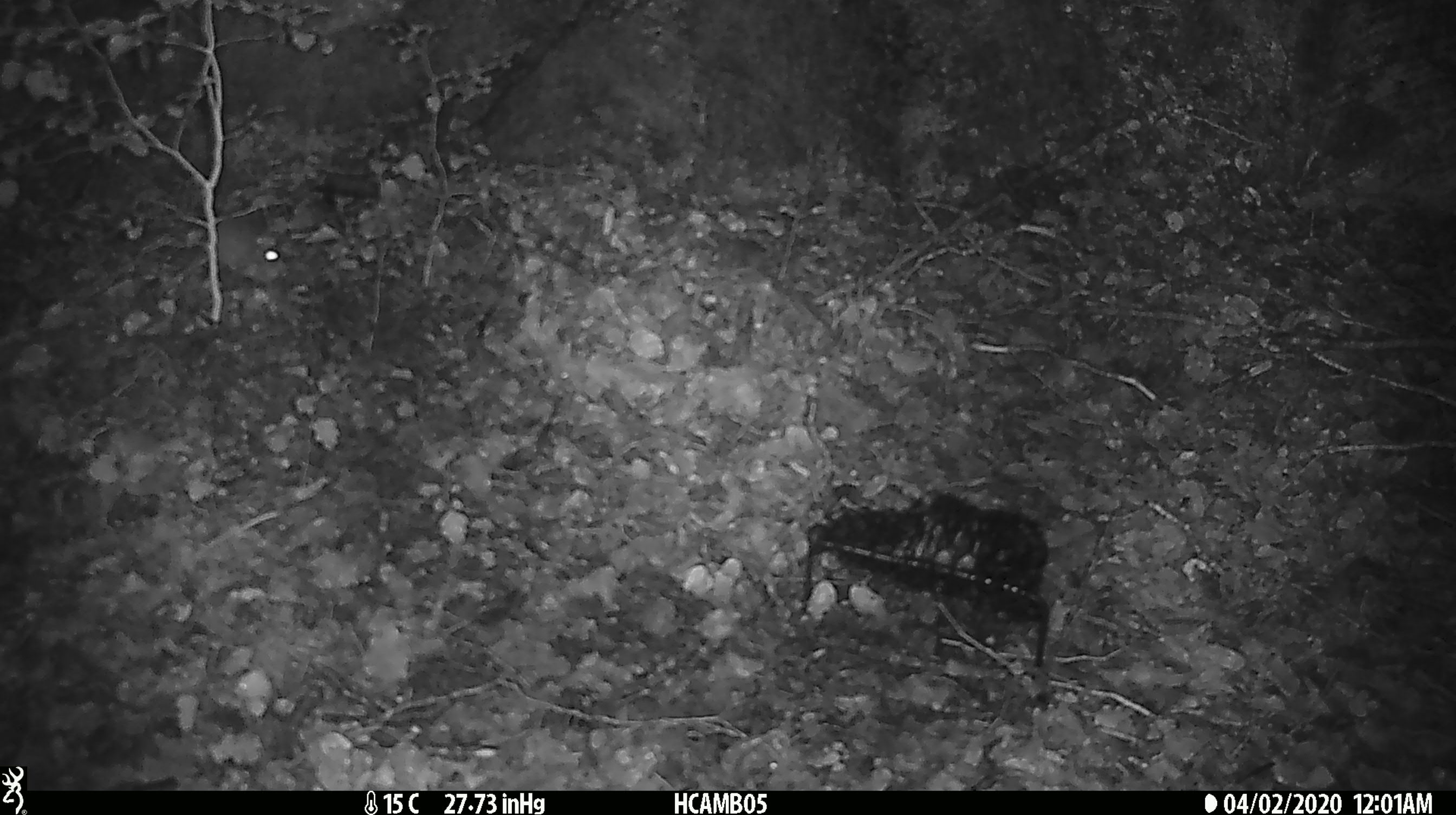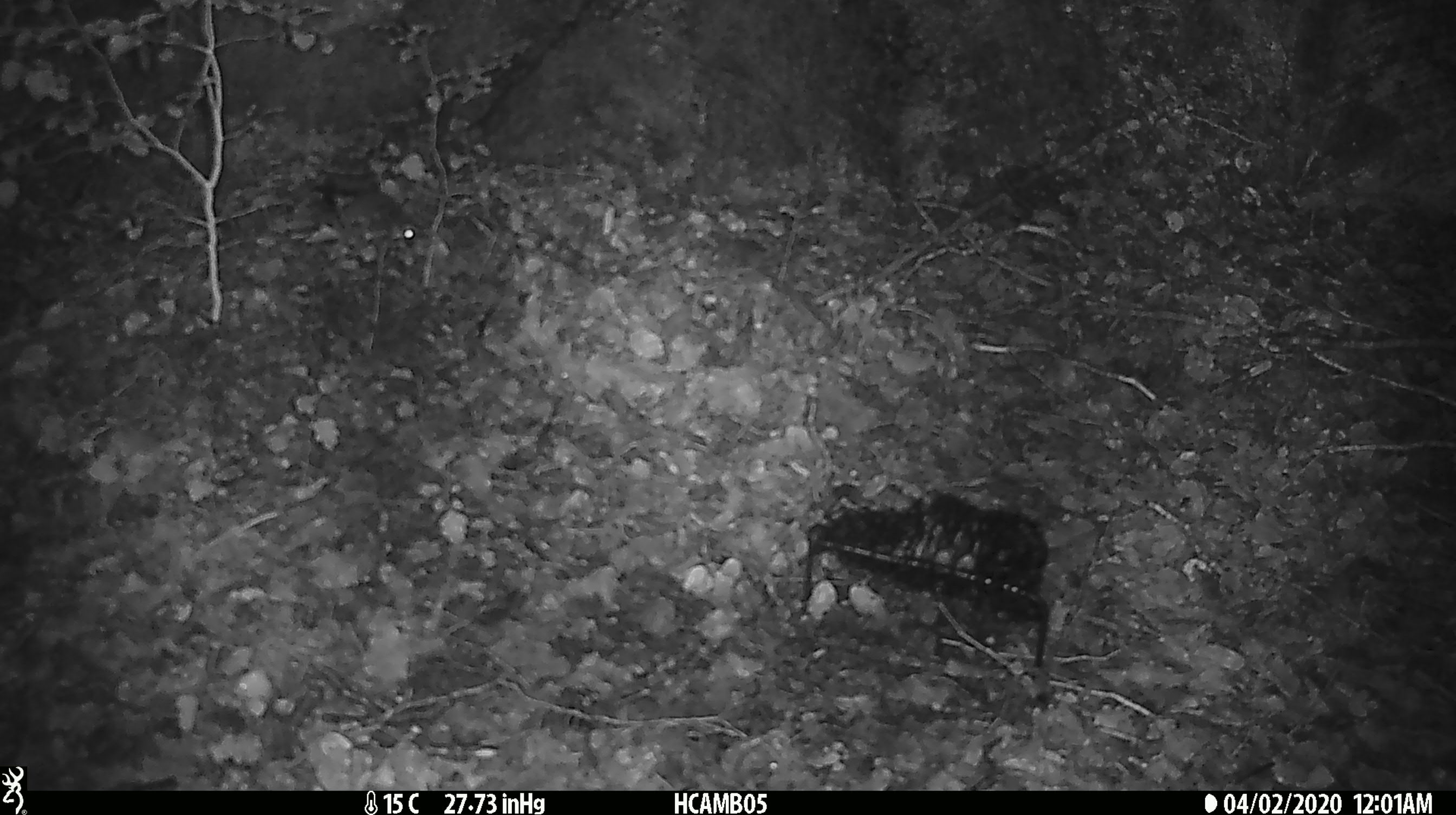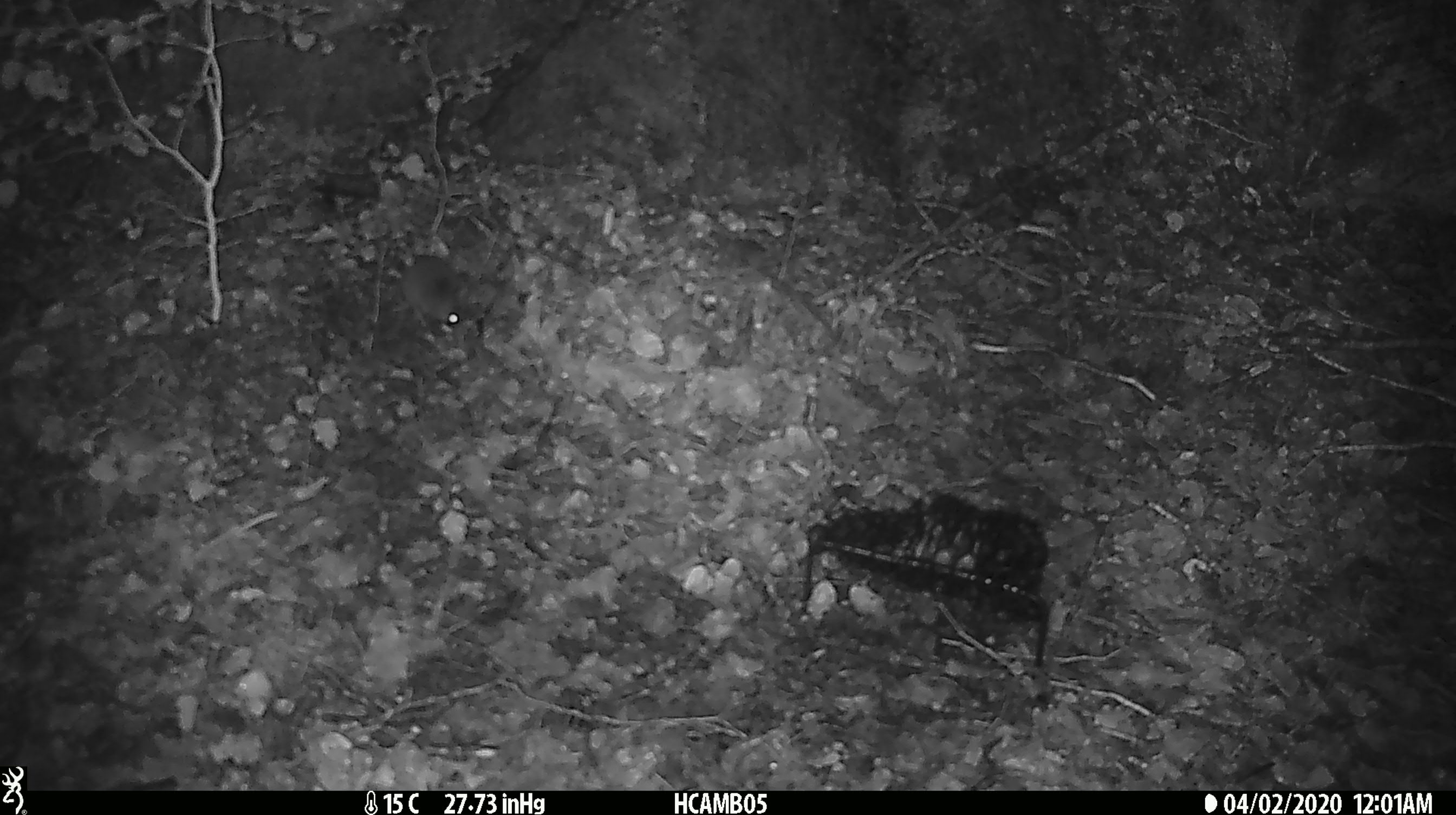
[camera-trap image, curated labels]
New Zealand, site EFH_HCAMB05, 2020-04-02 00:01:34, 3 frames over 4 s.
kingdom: Animalia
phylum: Chordata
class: Mammalia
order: Rodentia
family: Muridae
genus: Mus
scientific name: Mus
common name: mouse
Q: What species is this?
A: Mouse (Mus).